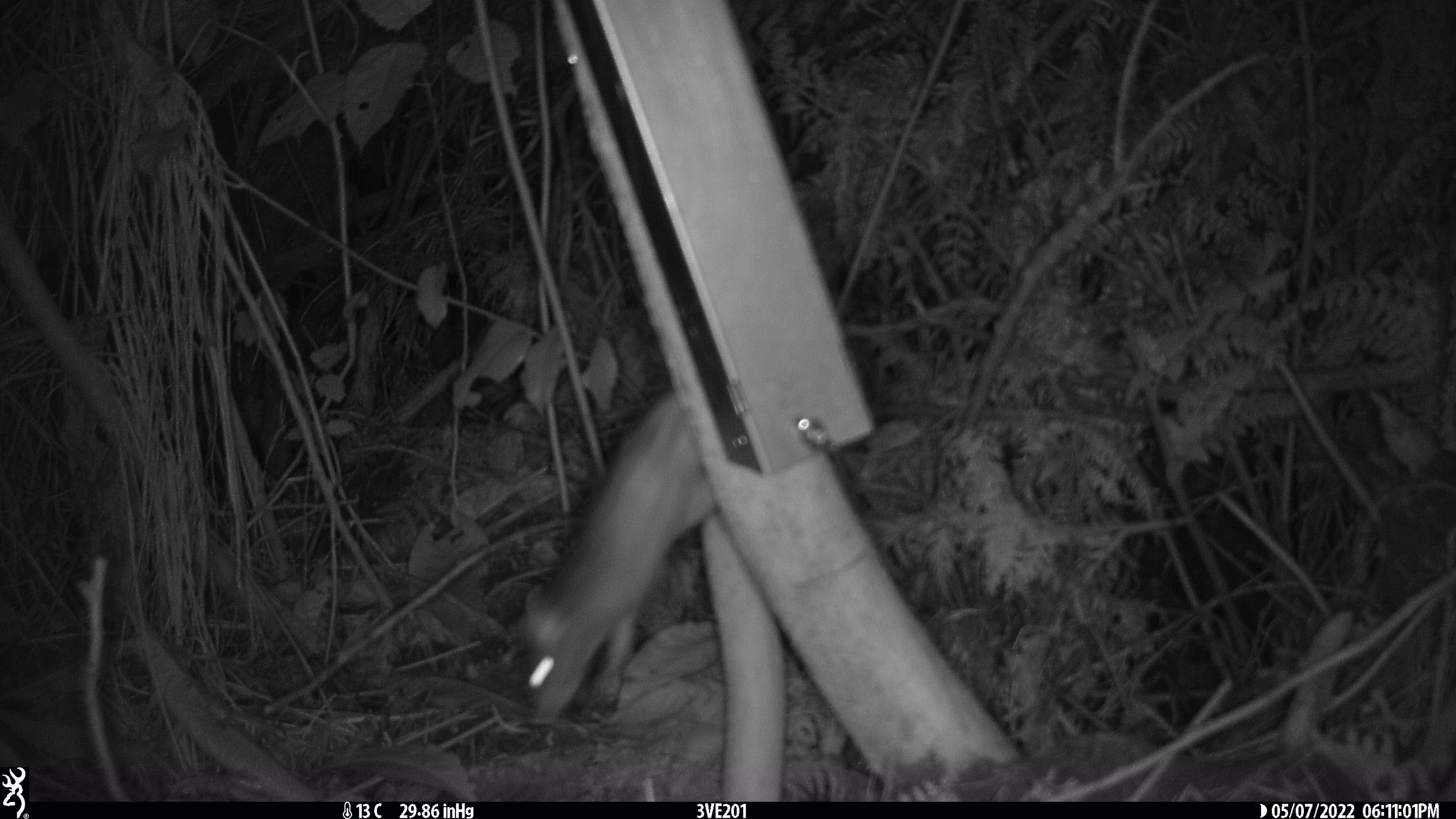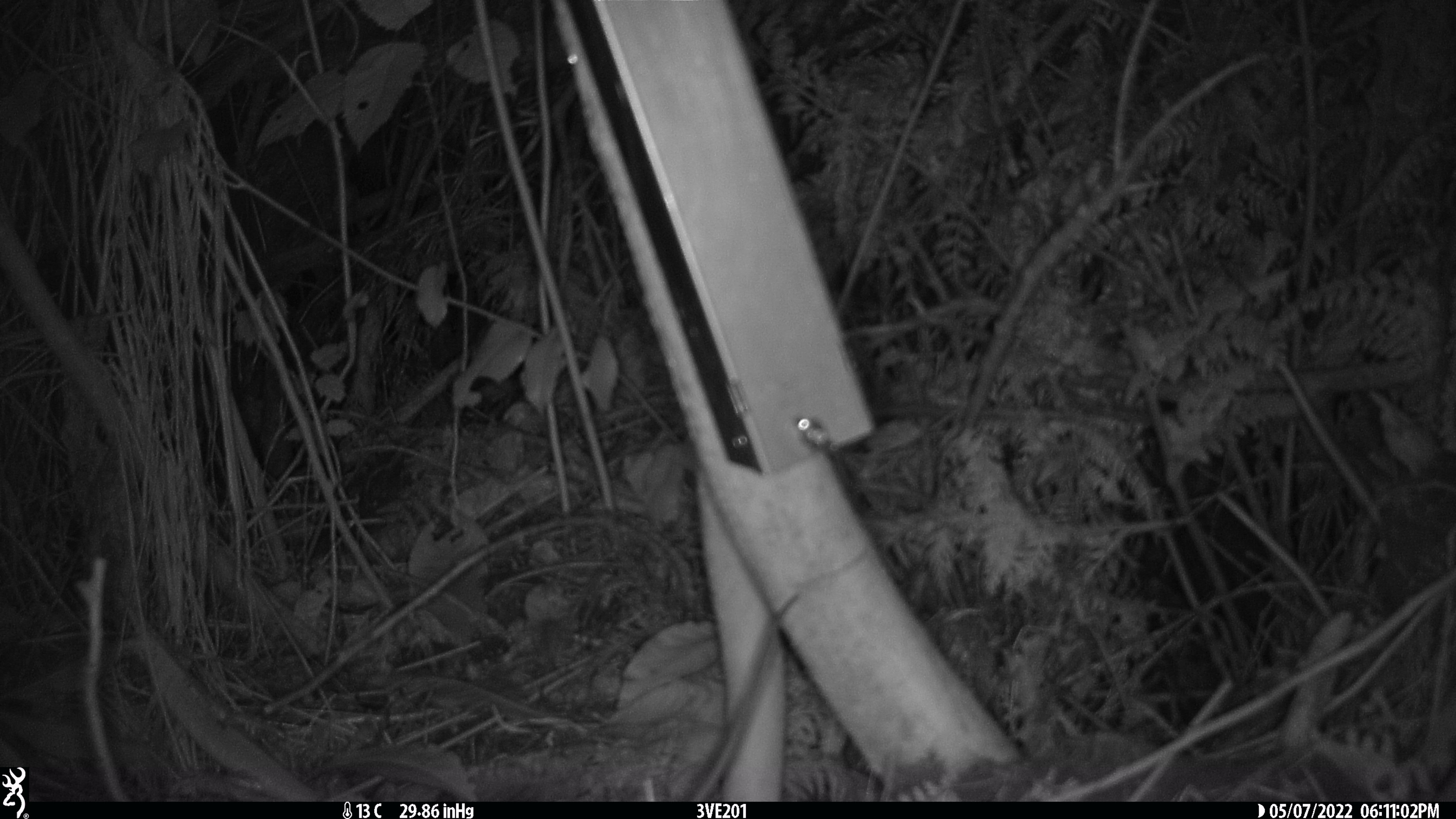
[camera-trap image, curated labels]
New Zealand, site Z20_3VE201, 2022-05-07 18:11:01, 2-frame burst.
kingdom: Animalia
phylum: Chordata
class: Mammalia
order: Rodentia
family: Muridae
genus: Rattus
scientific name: Rattus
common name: rat